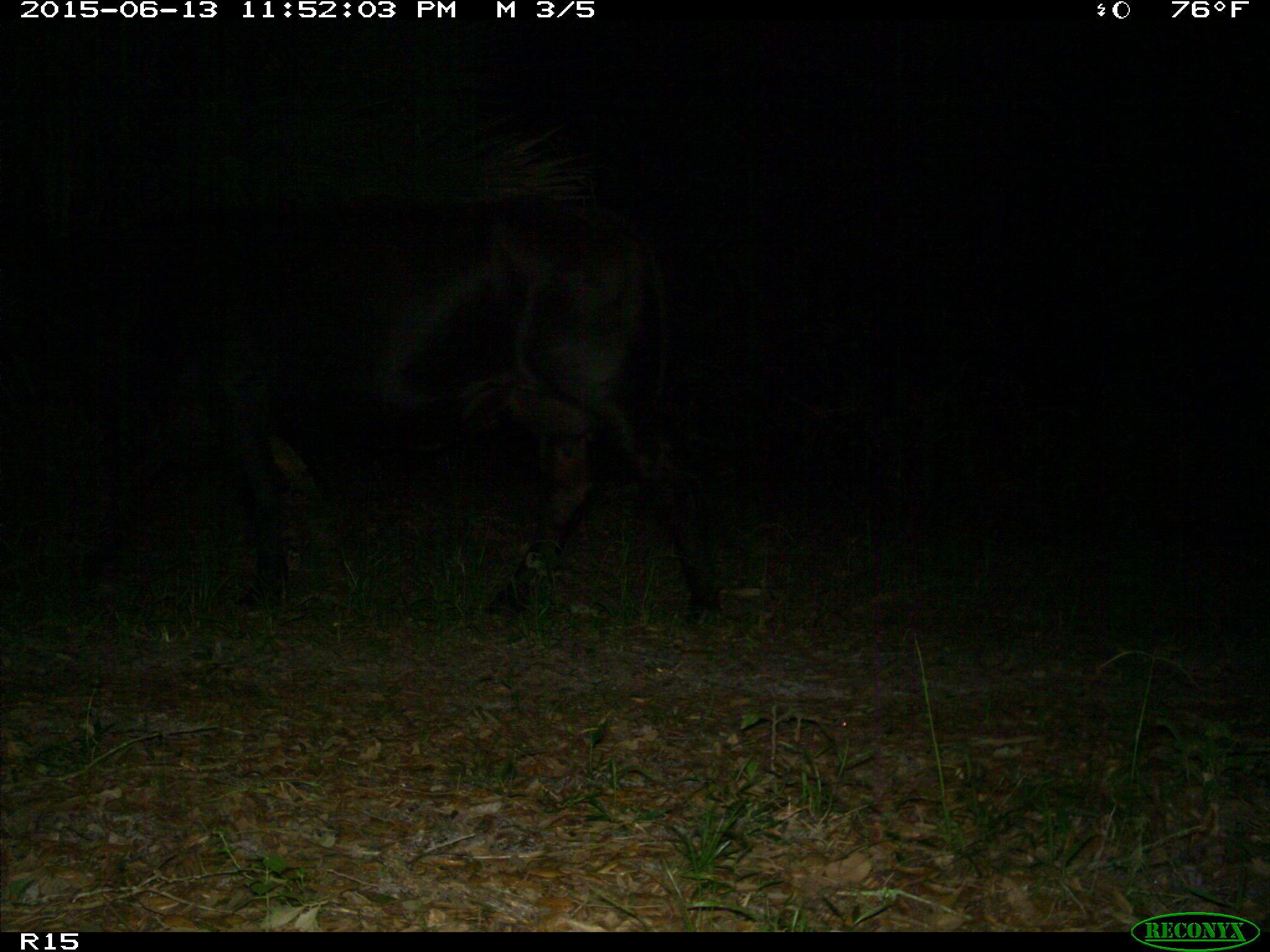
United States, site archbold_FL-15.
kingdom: Animalia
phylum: Chordata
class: Mammalia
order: Artiodactyla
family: Bovidae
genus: Bos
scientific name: Bos taurus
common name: domestic cow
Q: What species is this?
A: Bos taurus (domestic cow).